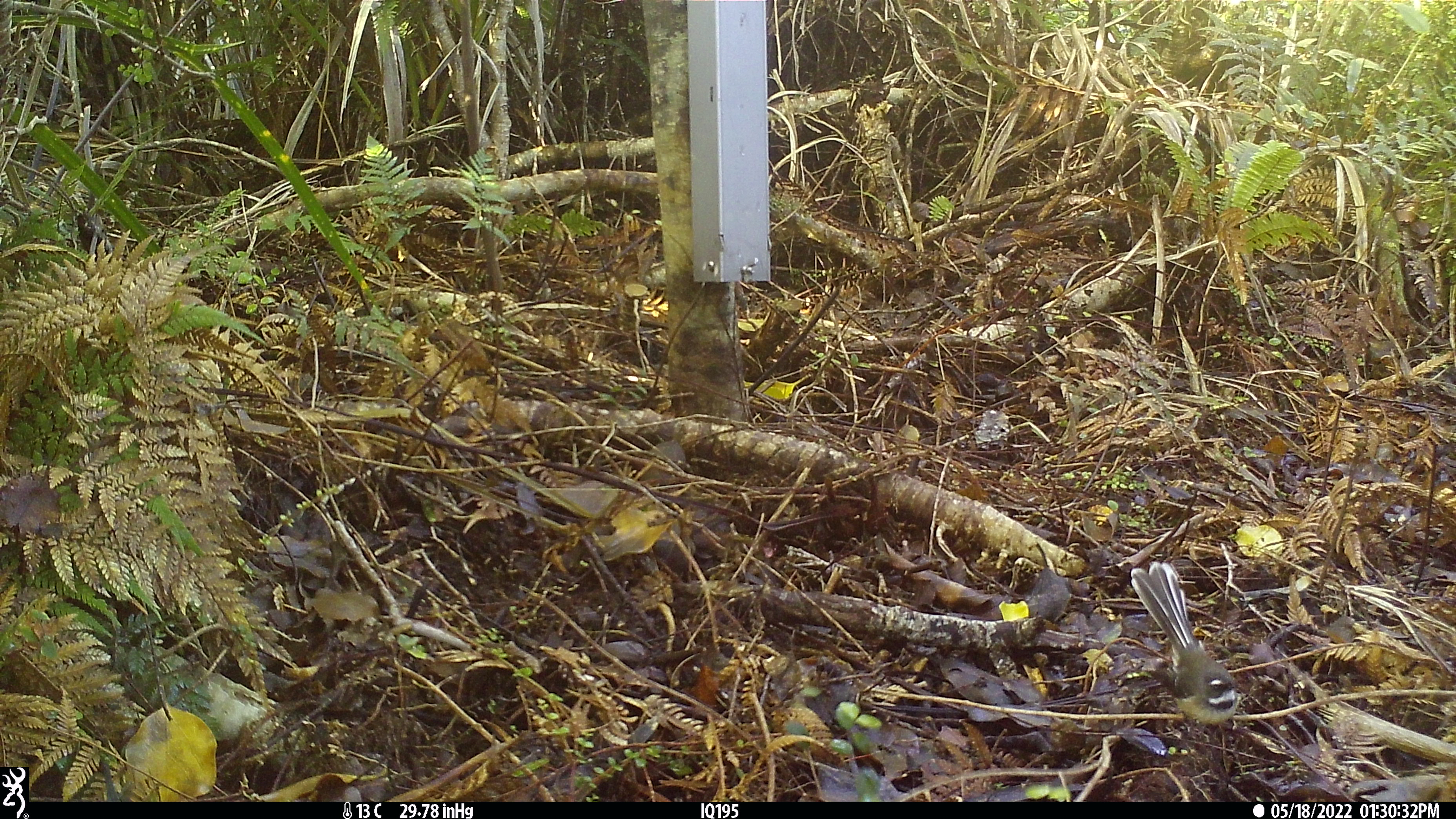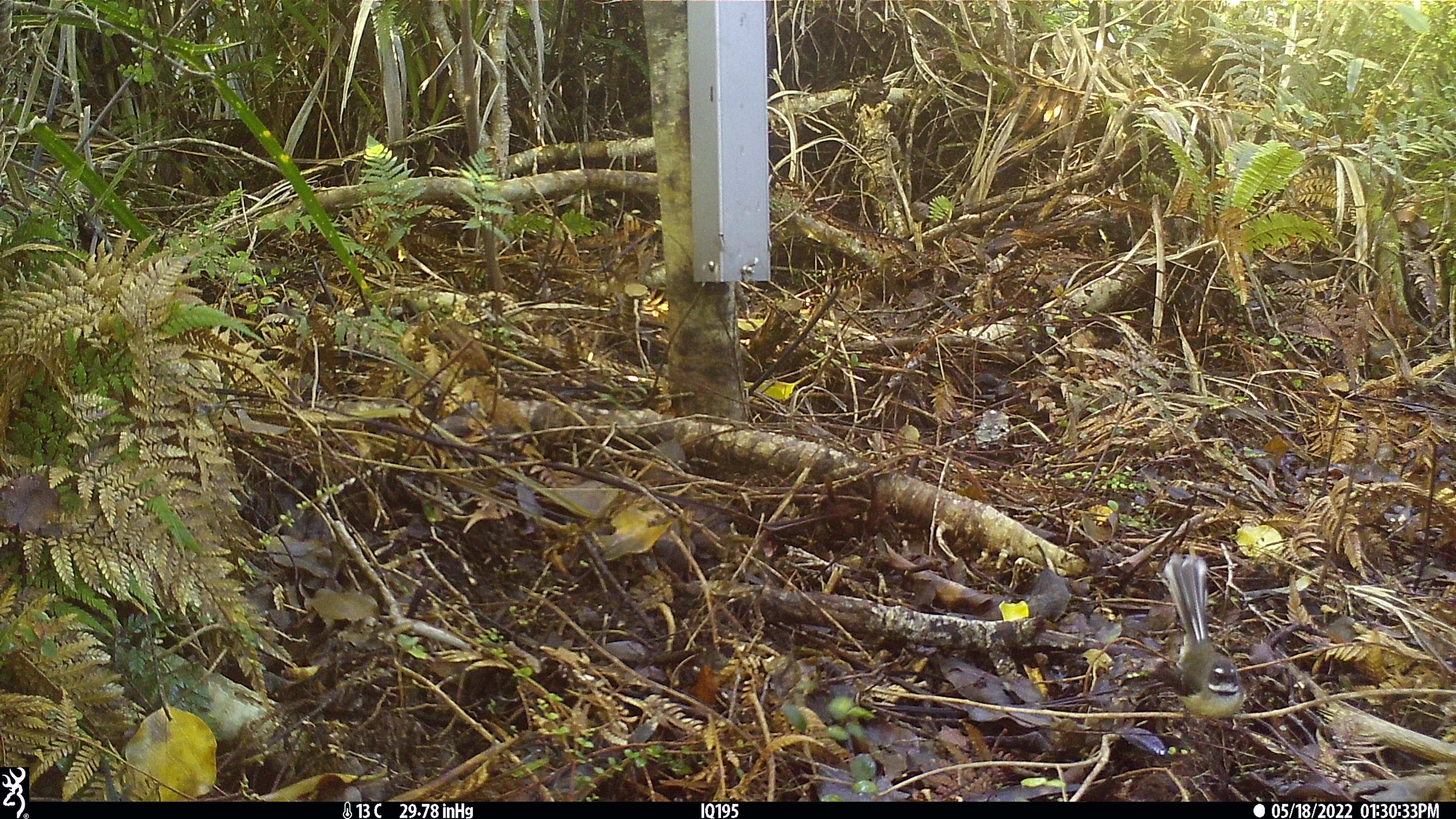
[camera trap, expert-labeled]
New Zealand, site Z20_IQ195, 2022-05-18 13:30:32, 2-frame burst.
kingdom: Animalia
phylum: Chordata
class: Aves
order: Passeriformes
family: Rhipiduridae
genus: Rhipidura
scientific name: Rhipidura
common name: fantails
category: fantail